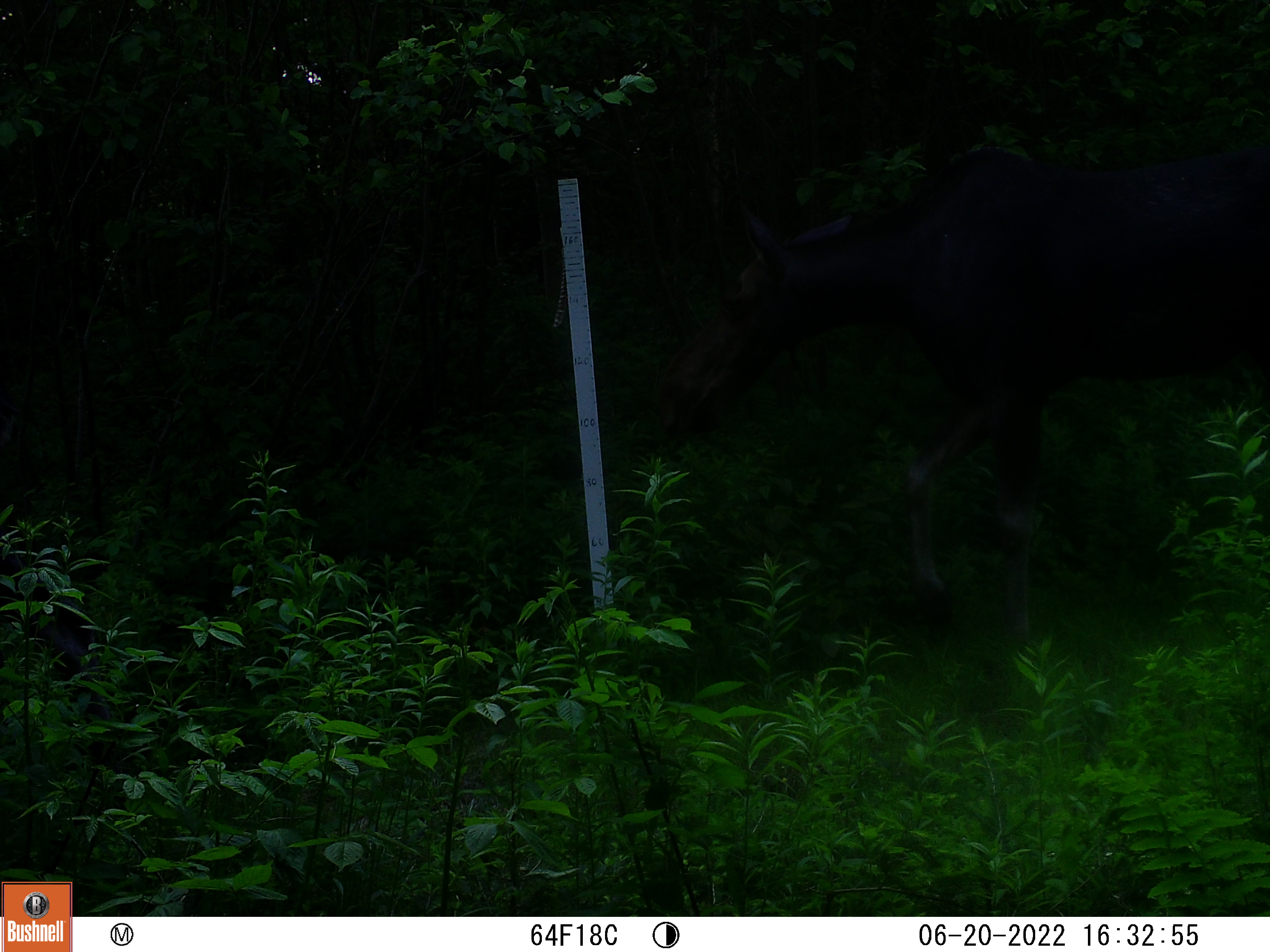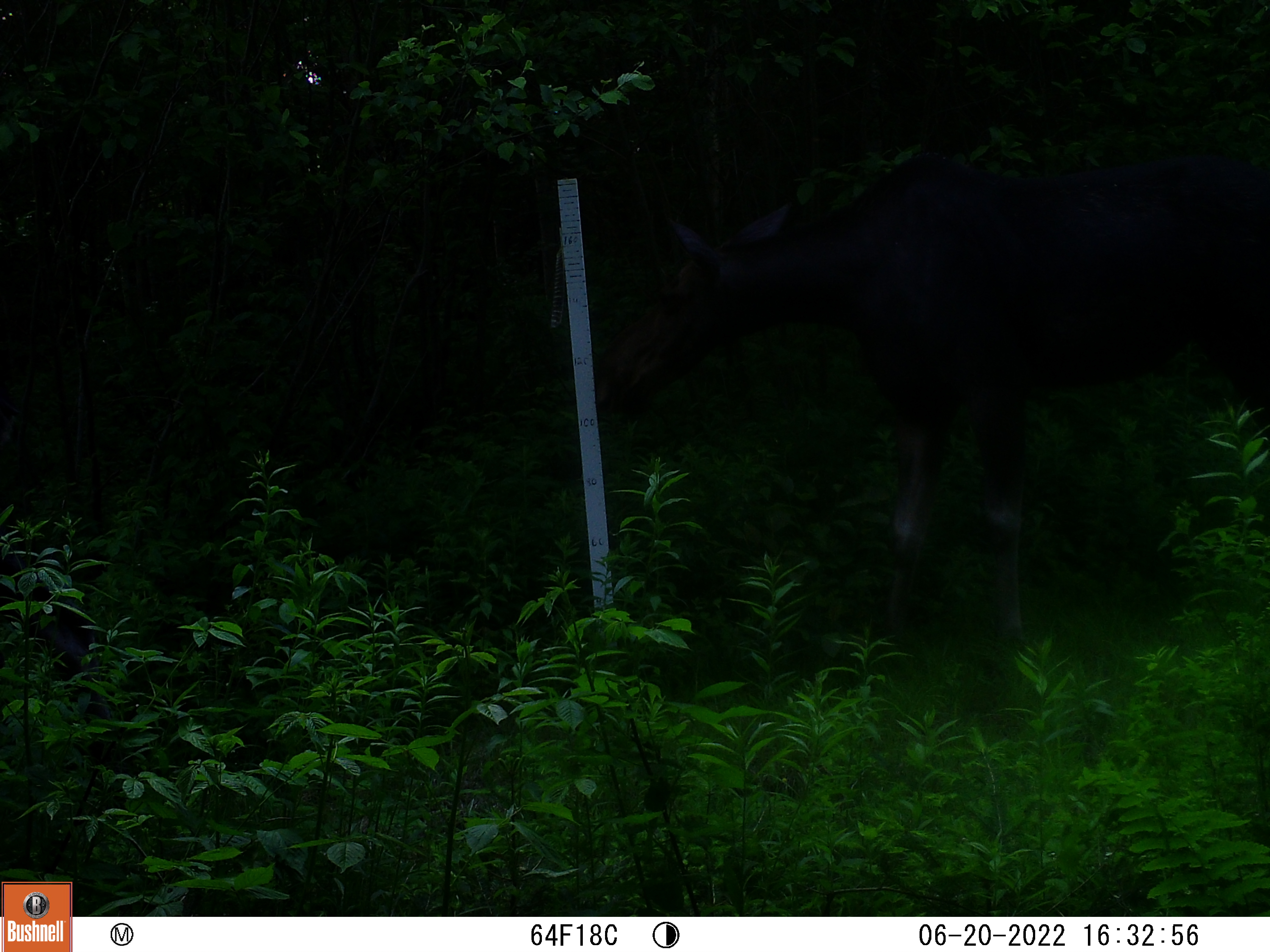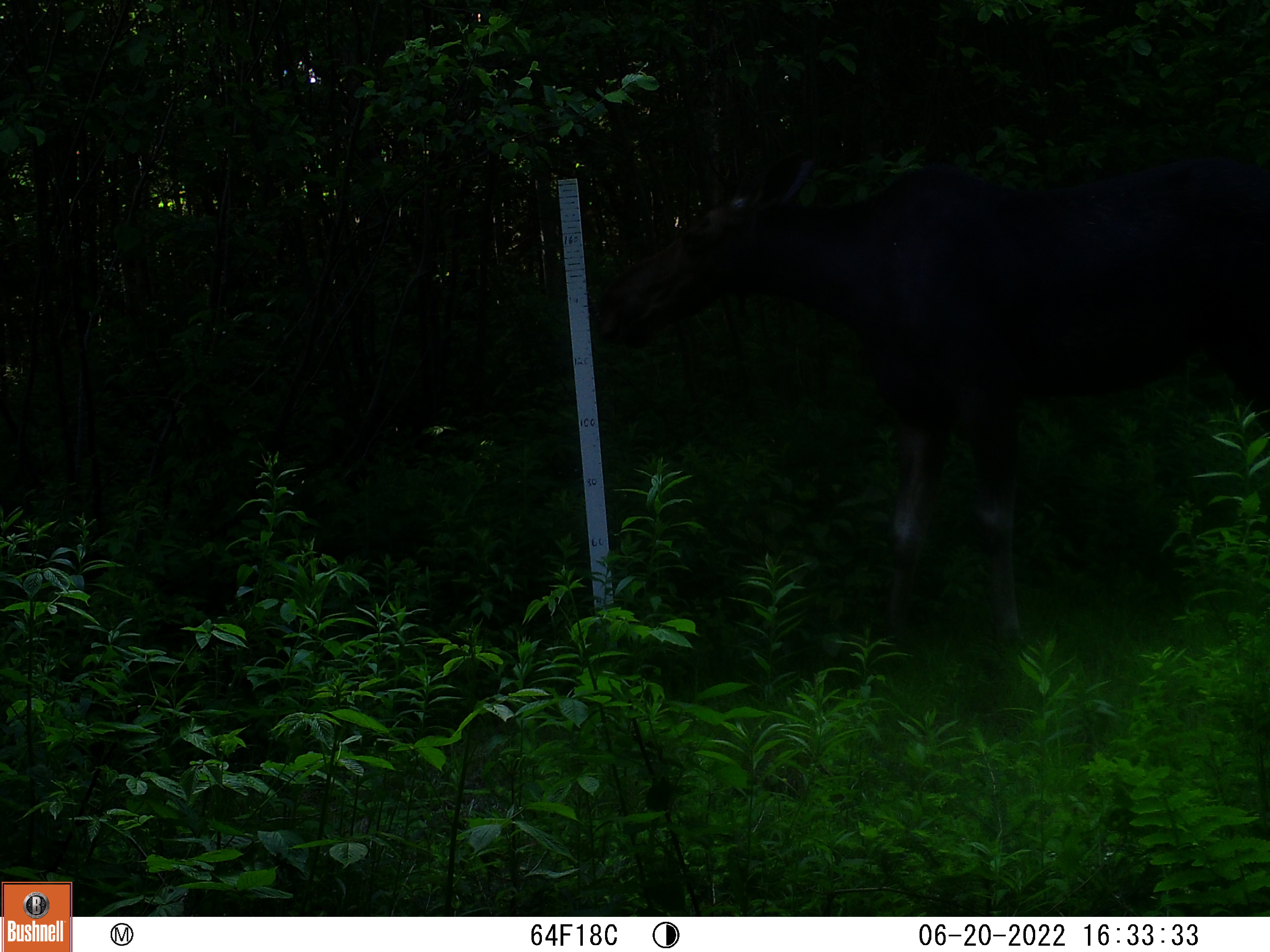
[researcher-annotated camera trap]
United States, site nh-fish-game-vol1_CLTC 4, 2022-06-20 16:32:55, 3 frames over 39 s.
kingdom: Animalia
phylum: Chordata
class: Mammalia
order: Artiodactyla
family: Cervidae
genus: Alces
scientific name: Alces alces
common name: moose